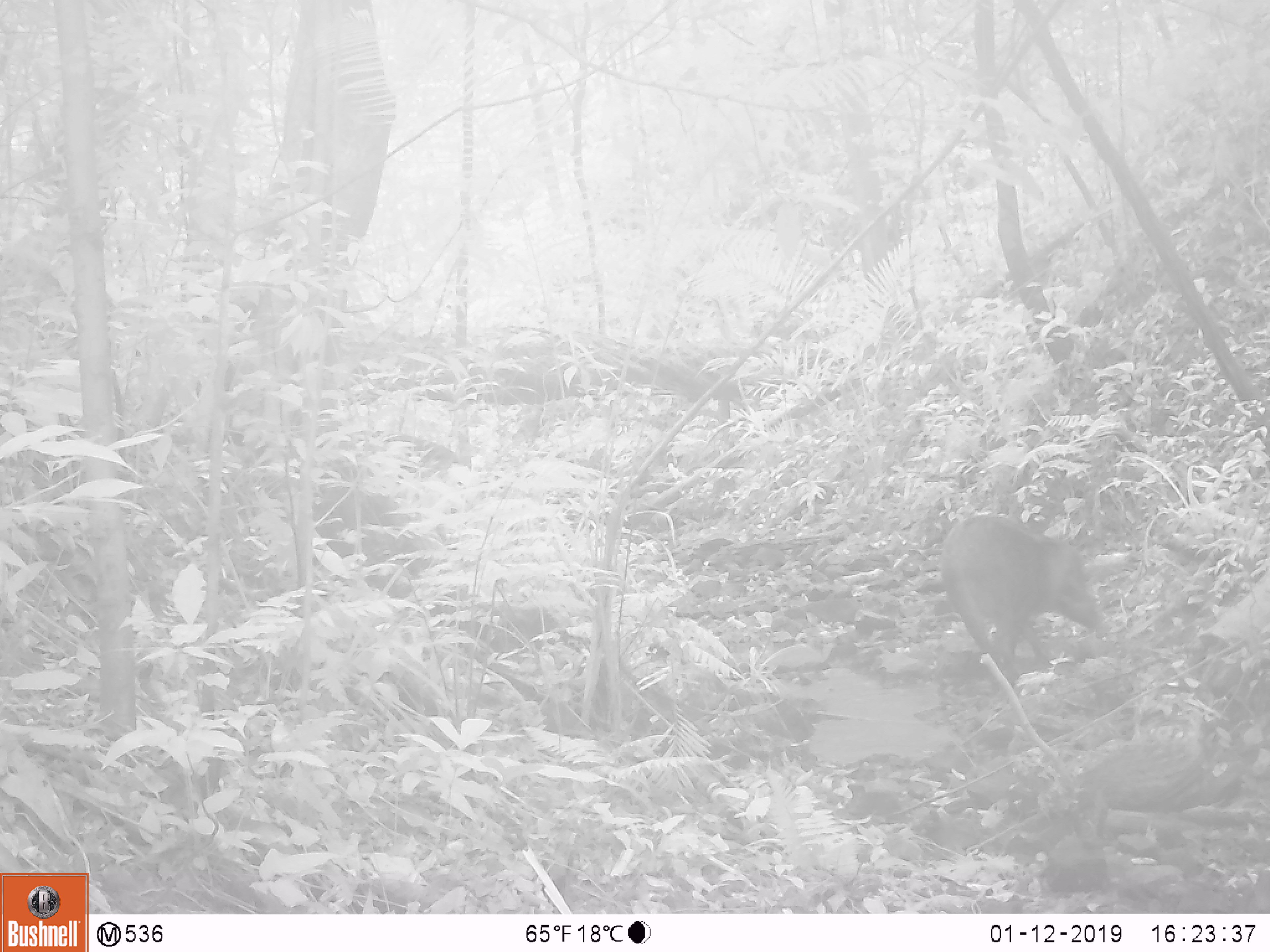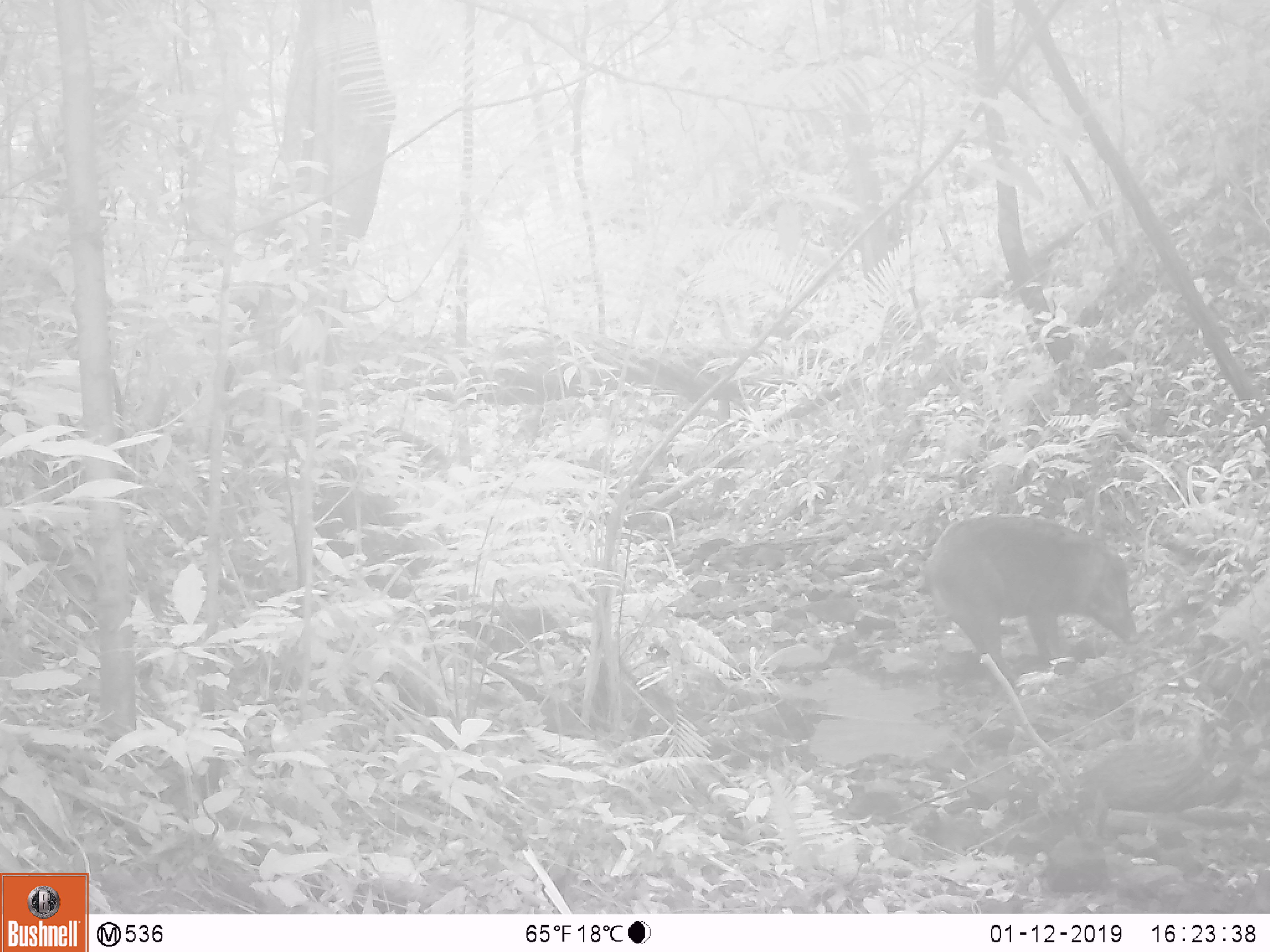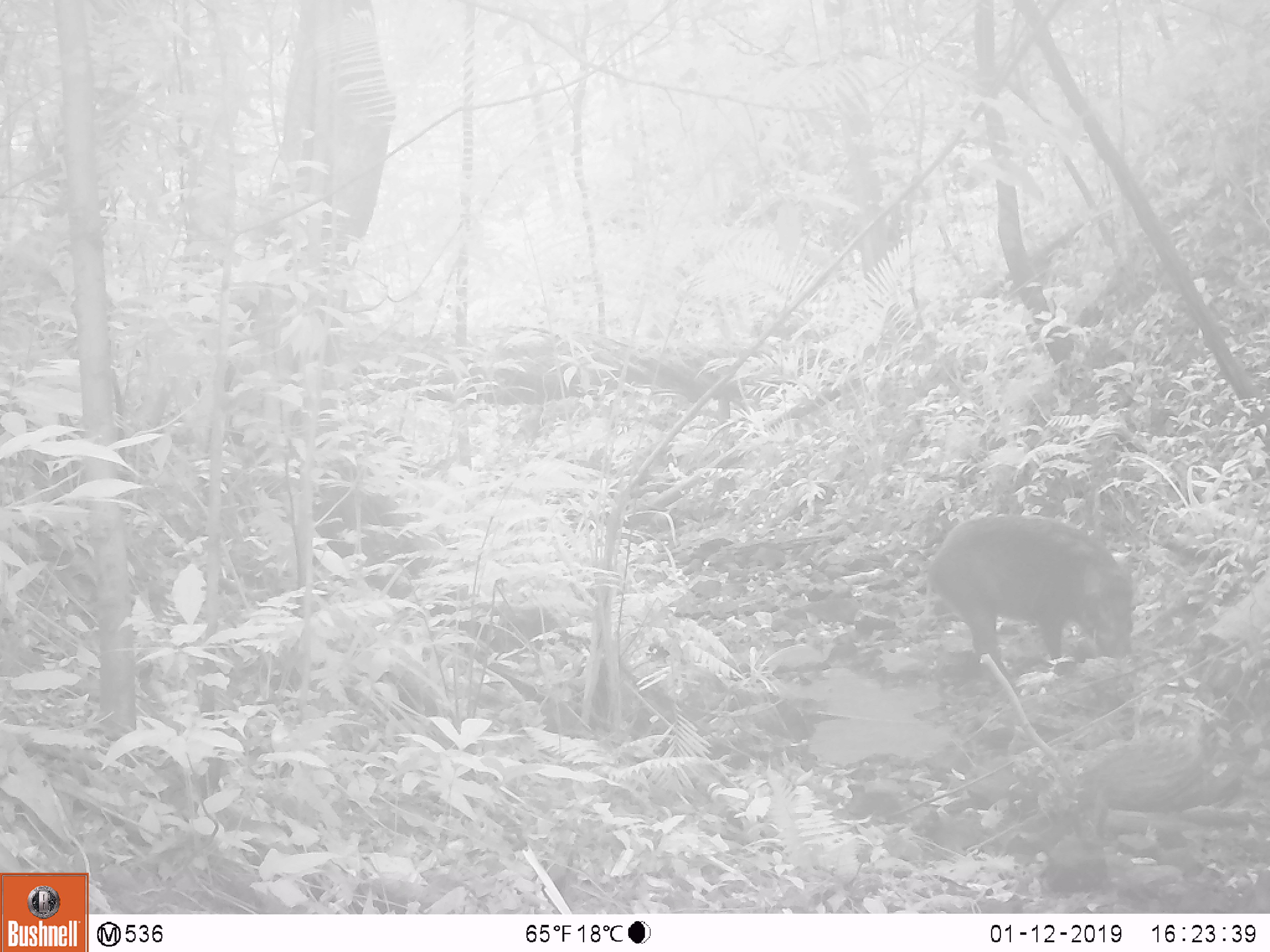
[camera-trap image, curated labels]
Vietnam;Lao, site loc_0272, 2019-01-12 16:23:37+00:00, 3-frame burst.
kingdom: Animalia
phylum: Chordata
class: Mammalia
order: Artiodactyla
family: Suidae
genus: Sus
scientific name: Sus scrofa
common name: eurasian wild pig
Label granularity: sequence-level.